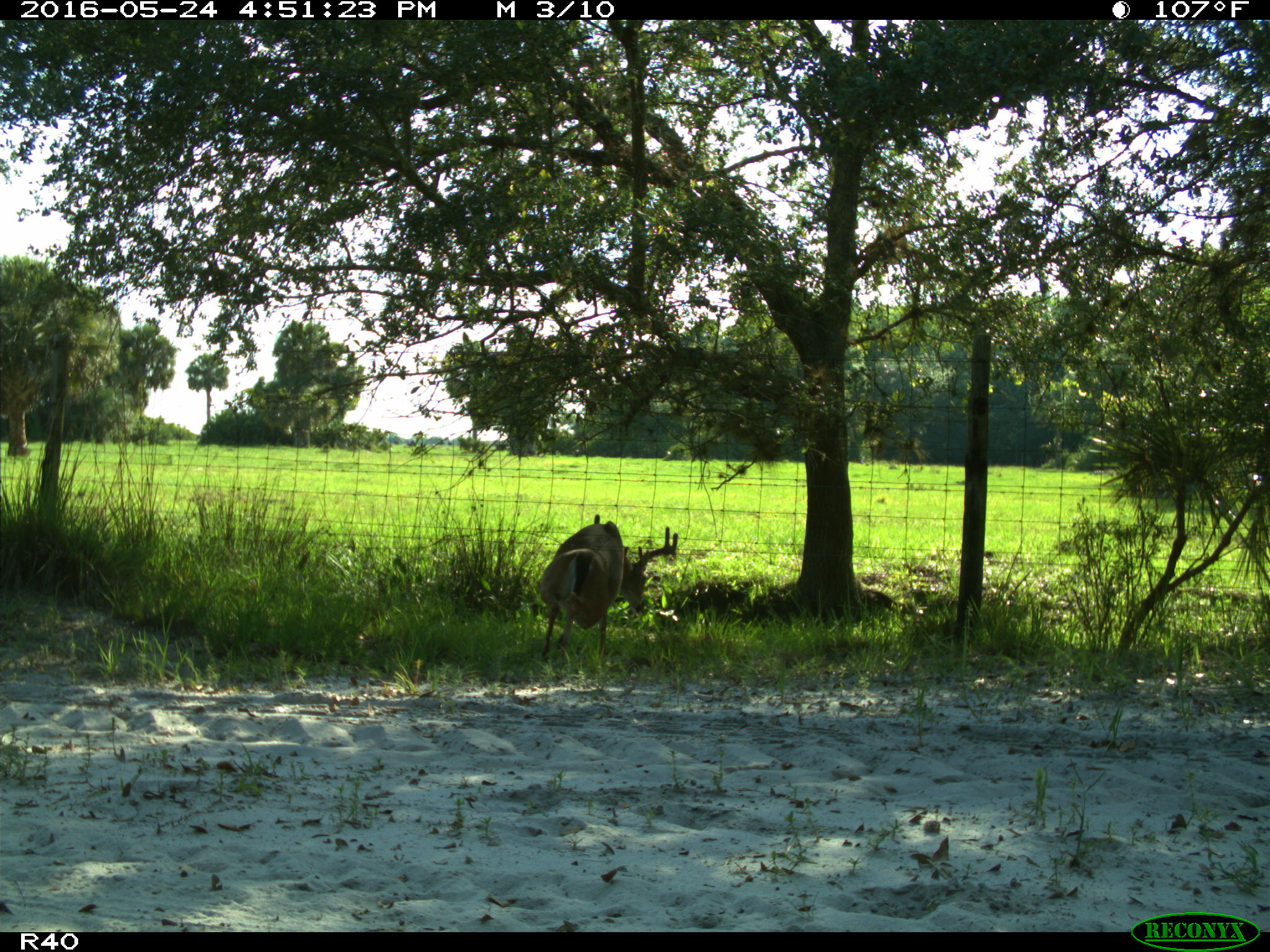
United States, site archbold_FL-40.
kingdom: Animalia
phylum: Chordata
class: Mammalia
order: Artiodactyla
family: Cervidae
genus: Odocoileus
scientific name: Odocoileus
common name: deer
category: unidentified deer